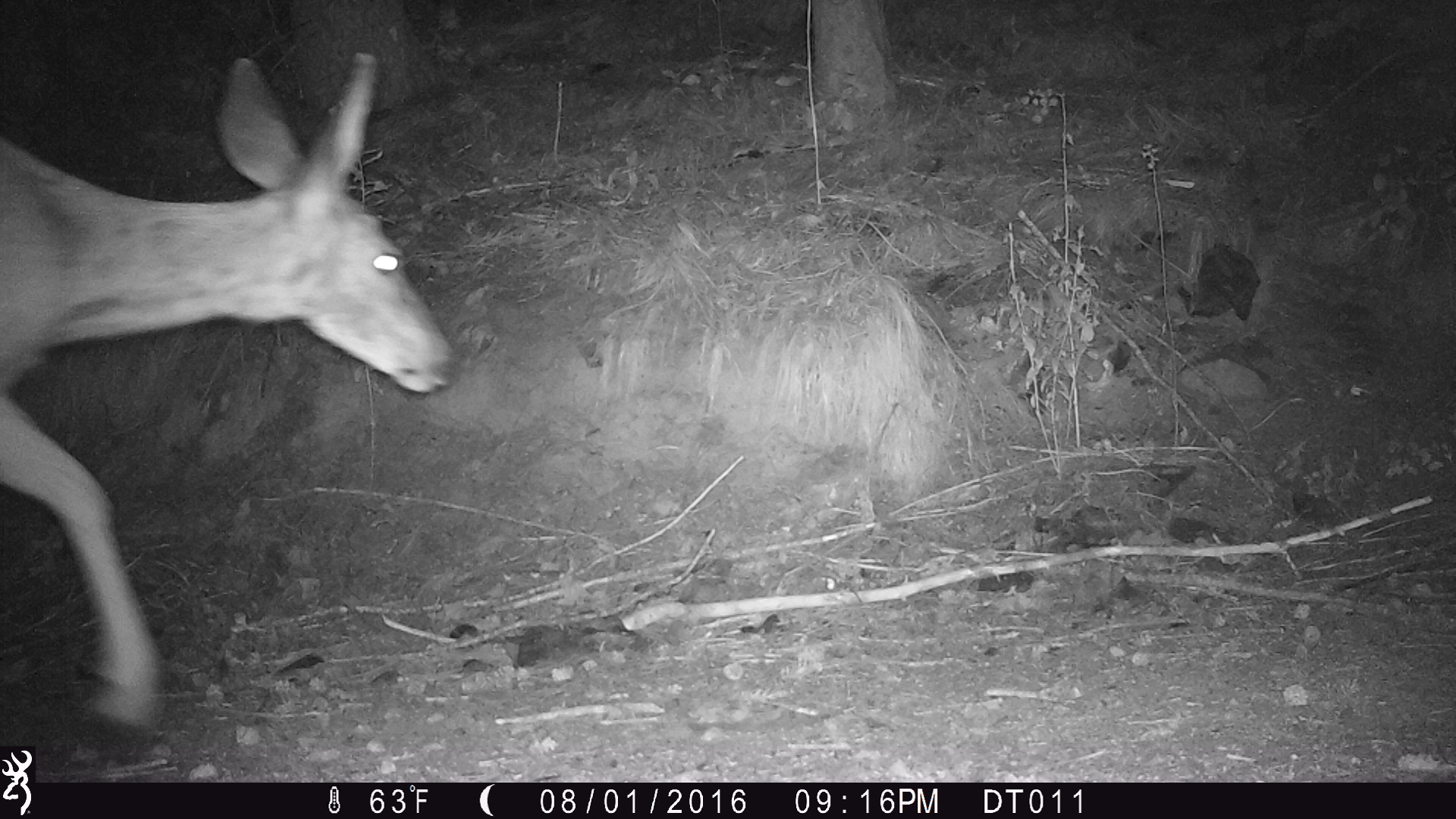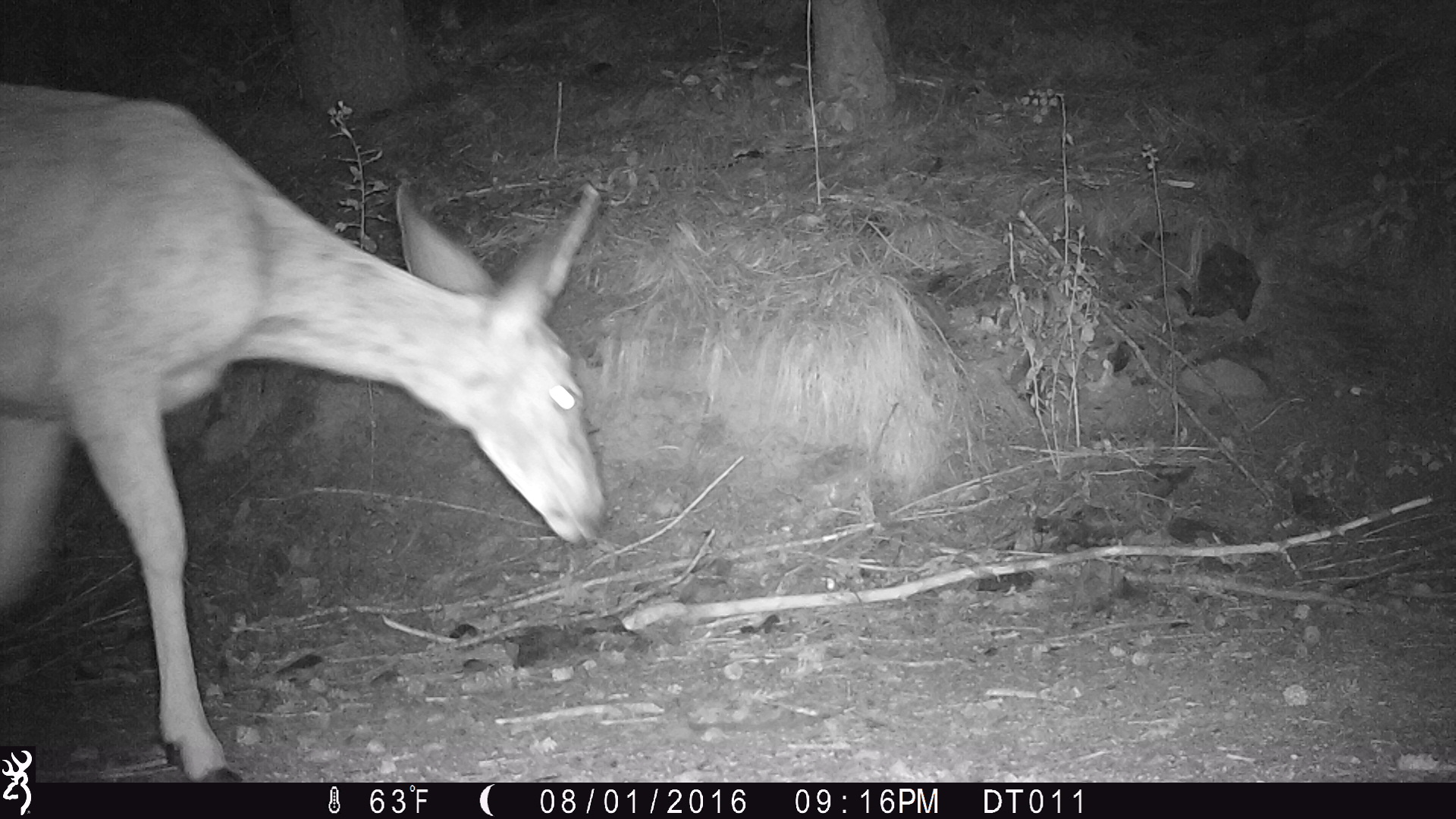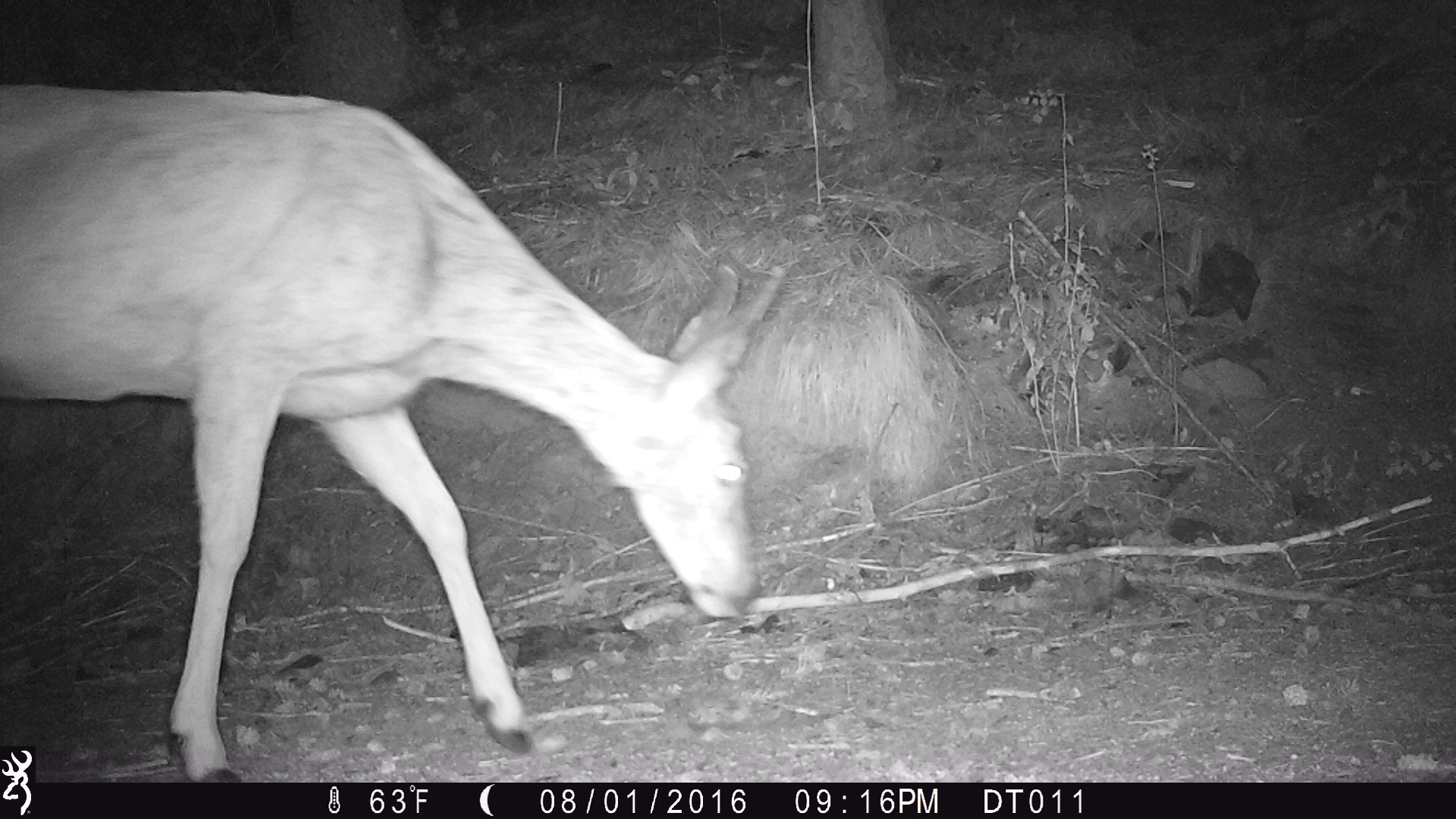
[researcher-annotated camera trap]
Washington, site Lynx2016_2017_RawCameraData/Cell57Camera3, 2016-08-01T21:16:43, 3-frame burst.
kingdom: Animalia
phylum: Chordata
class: Mammalia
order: Artiodactyla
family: Cervidae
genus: Odocoileus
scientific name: Odocoileus hemionus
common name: mule deer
Odocoileus hemionus (mule deer). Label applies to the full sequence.